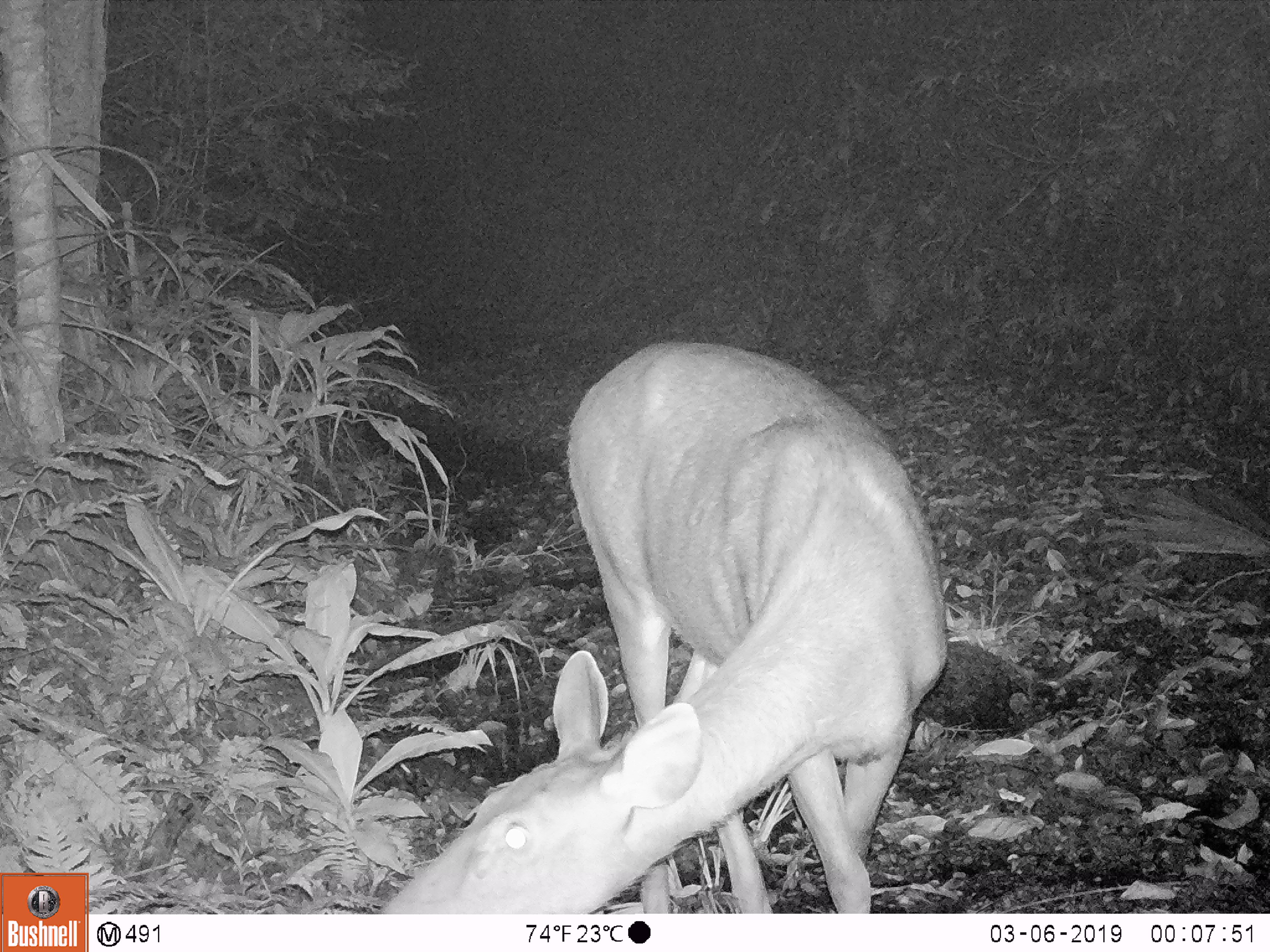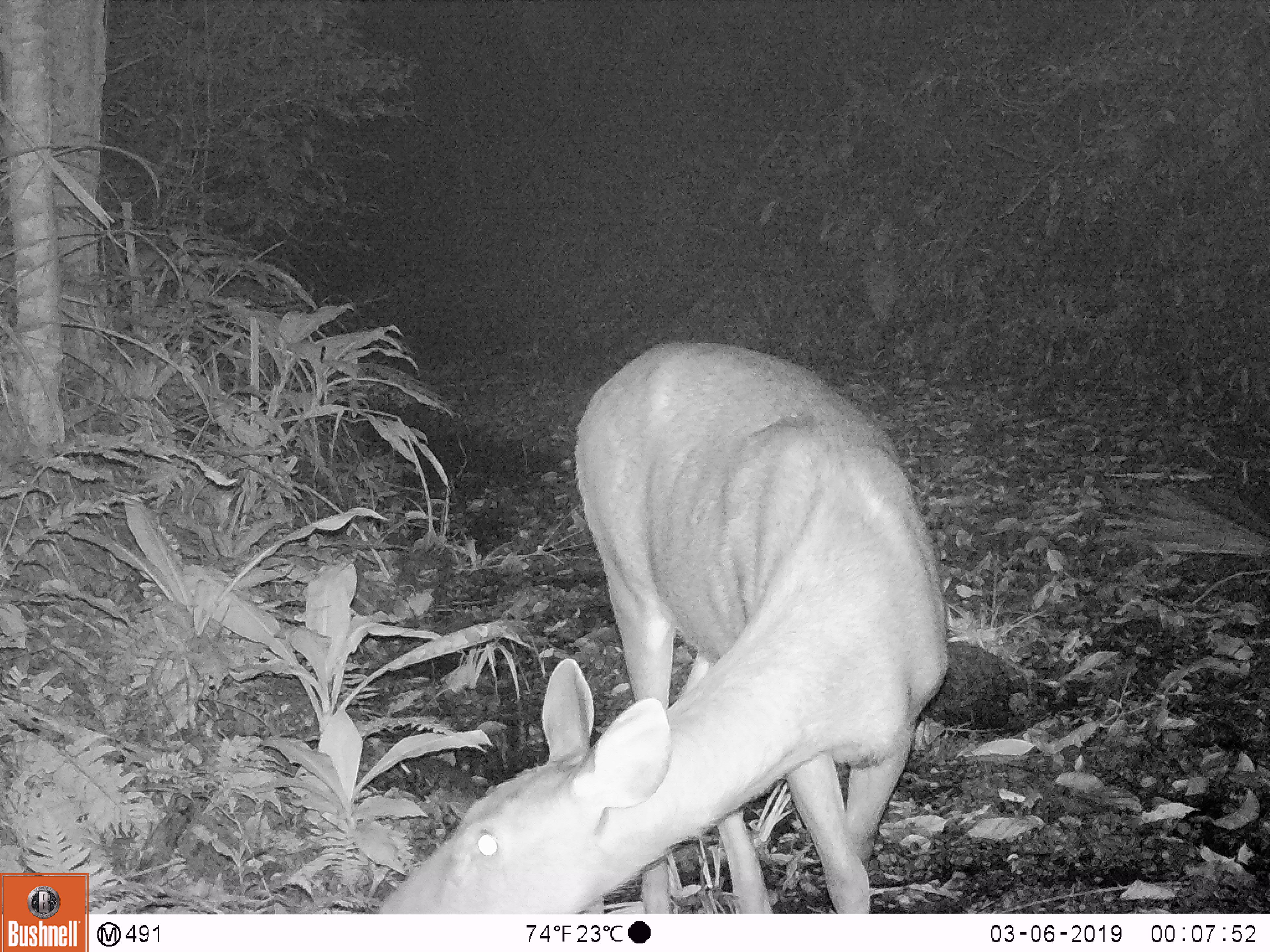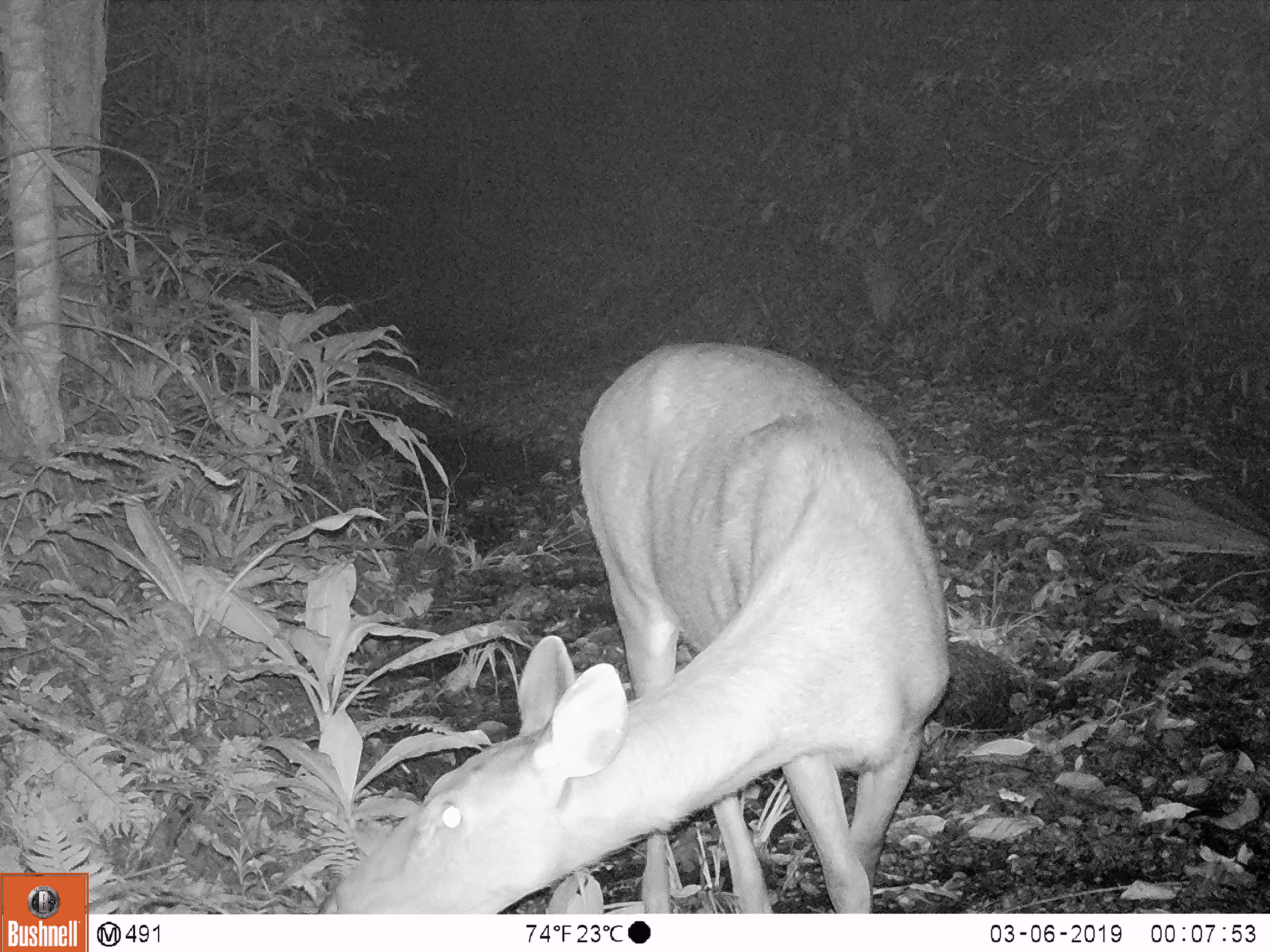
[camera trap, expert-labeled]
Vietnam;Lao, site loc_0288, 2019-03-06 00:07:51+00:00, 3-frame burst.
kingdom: Animalia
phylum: Chordata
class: Mammalia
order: Artiodactyla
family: Cervidae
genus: Rusa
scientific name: Rusa unicolor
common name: sambar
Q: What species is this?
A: Sambar (Rusa unicolor).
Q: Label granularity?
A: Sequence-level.